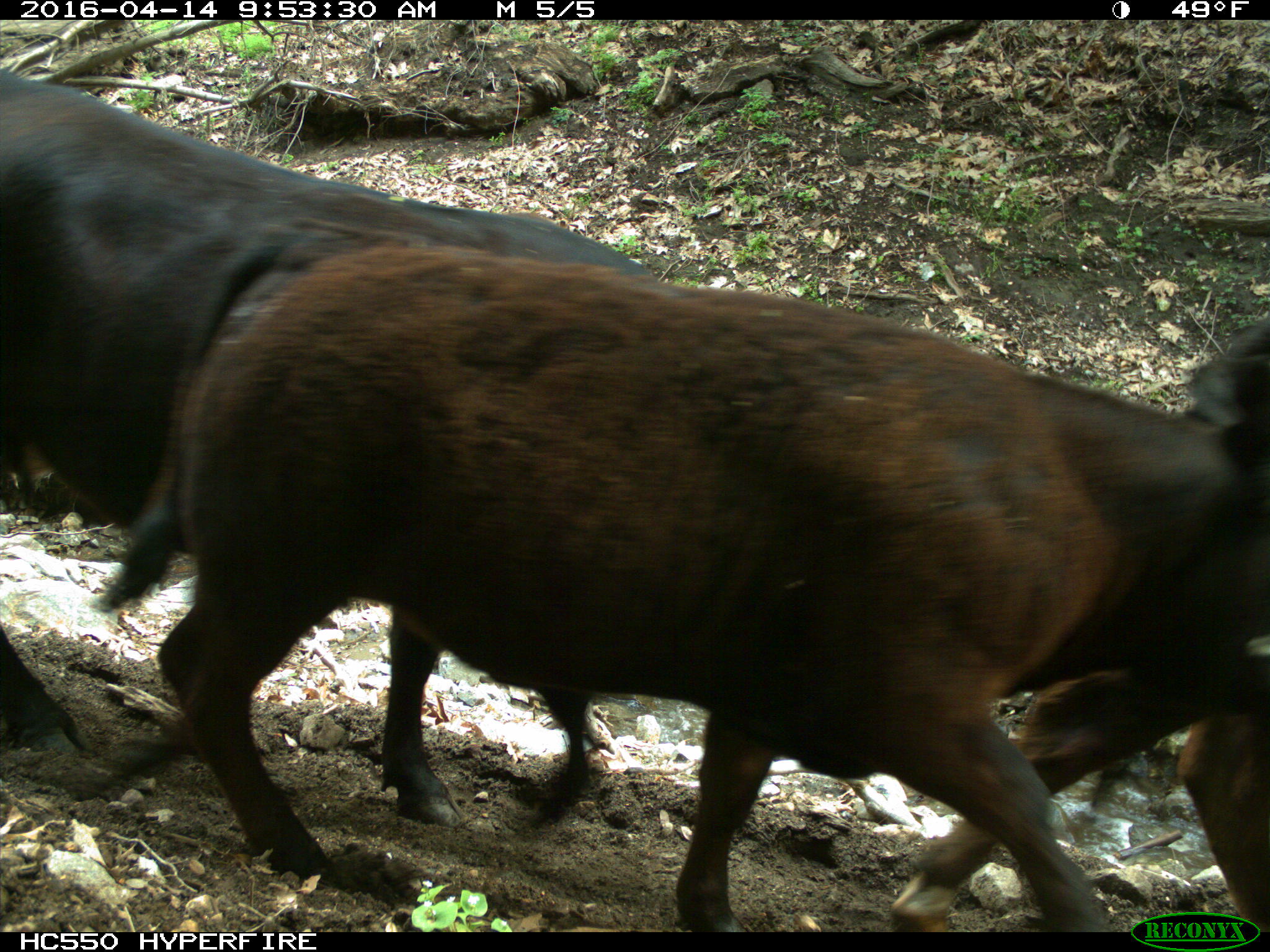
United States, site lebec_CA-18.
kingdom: Animalia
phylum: Chordata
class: Mammalia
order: Artiodactyla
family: Bovidae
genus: Bos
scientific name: Bos taurus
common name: domestic cow